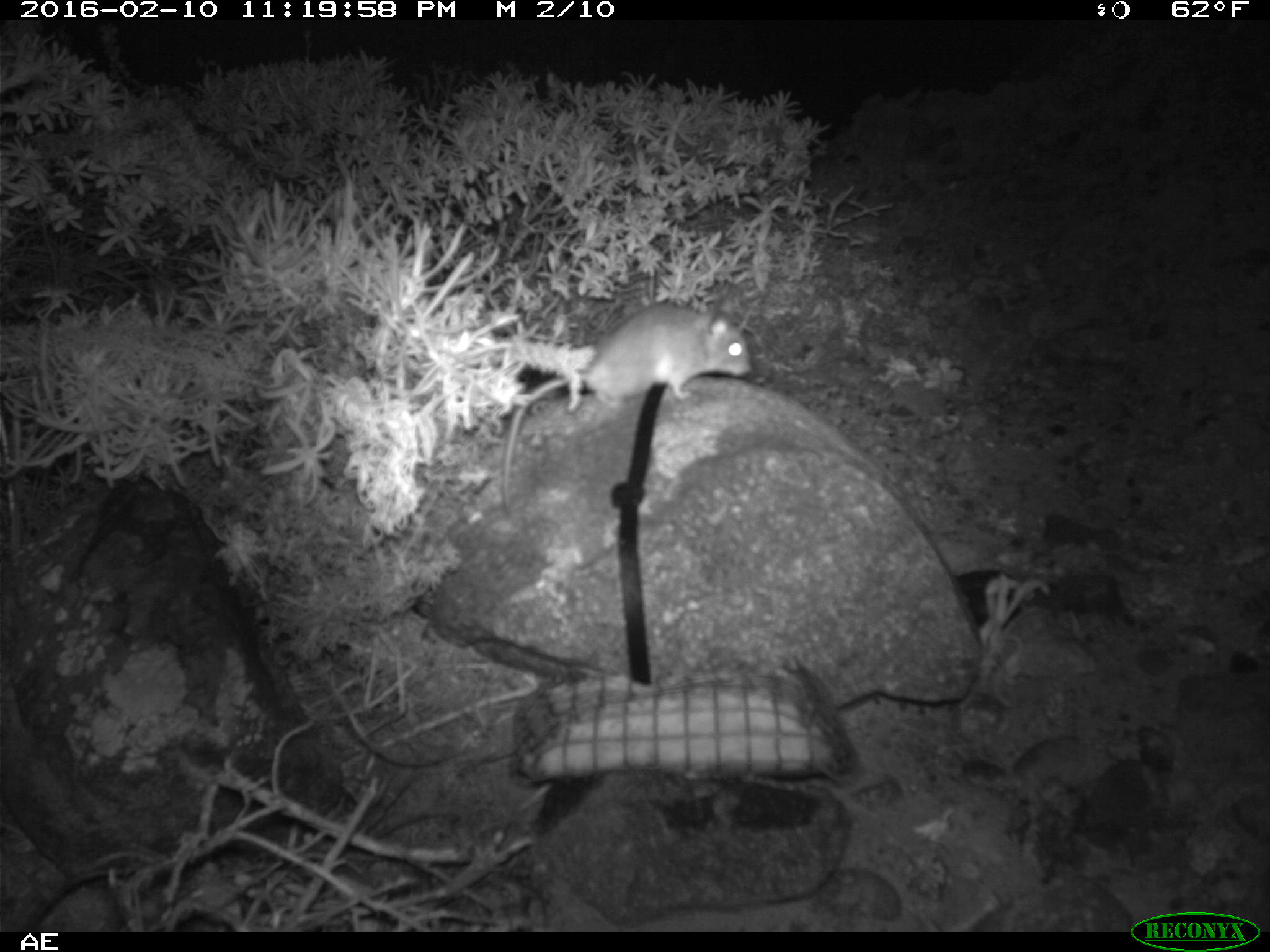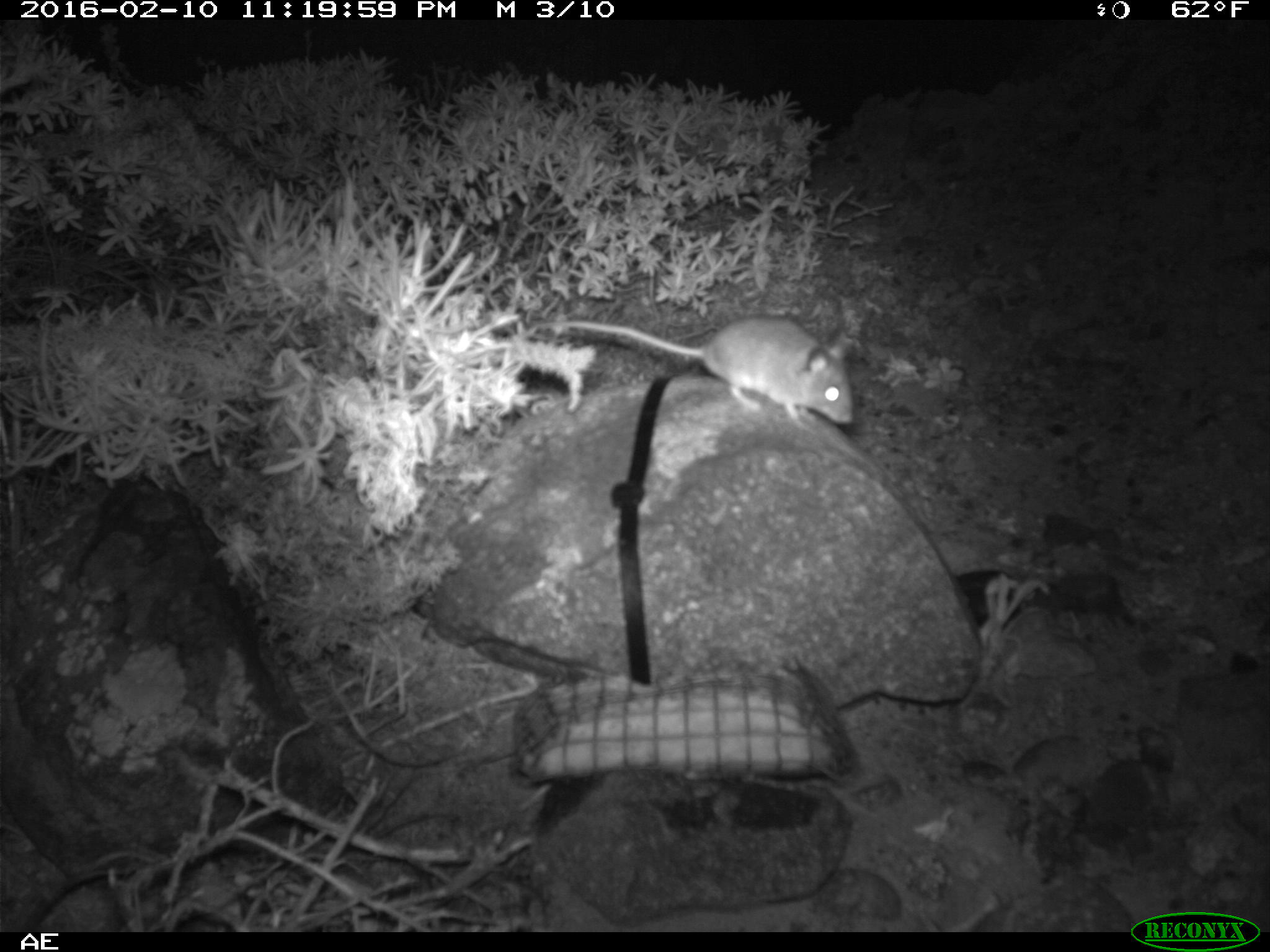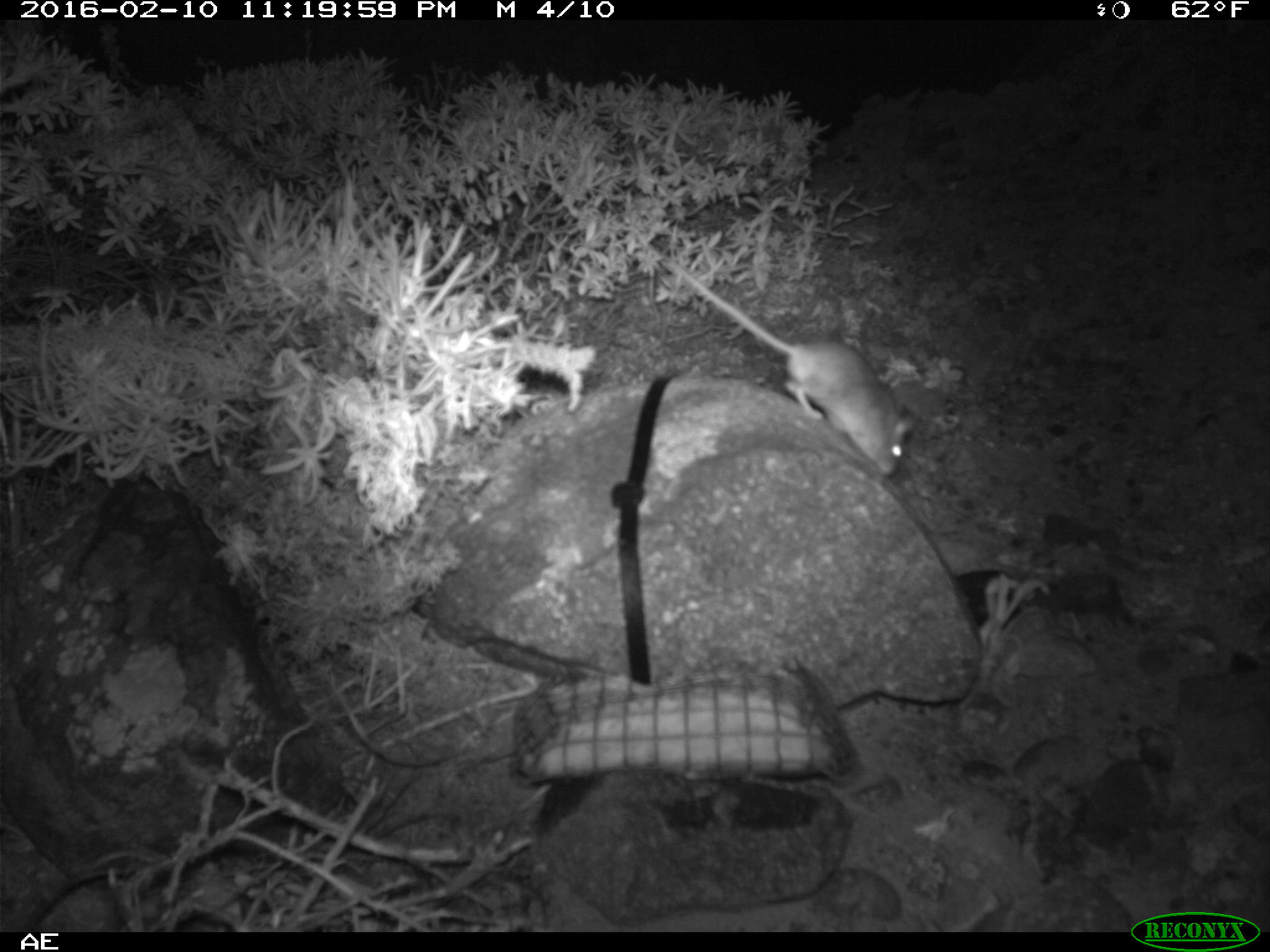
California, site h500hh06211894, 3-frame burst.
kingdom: Animalia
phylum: Chordata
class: Mammalia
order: Rodentia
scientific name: Rodentia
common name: rodent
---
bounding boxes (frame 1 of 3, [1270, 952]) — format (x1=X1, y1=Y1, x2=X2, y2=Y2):
rodent: (x1=502, y1=301, x2=750, y2=512)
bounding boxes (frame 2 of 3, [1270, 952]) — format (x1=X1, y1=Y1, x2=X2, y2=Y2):
rodent: (x1=544, y1=314, x2=855, y2=427)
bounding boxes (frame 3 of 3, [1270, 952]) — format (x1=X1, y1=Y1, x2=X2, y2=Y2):
rodent: (x1=652, y1=256, x2=915, y2=479)